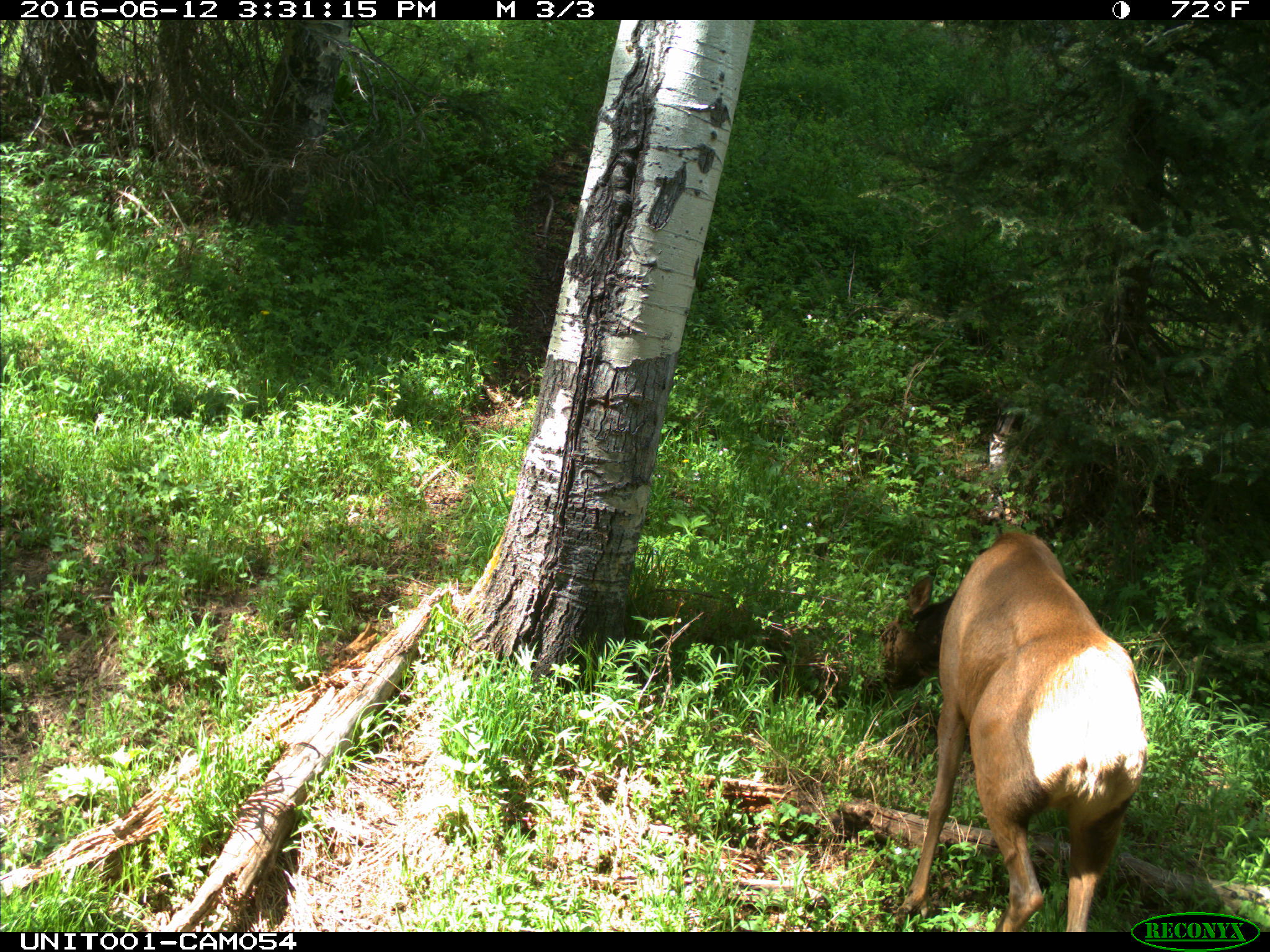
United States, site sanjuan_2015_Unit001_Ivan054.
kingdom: Animalia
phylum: Chordata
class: Mammalia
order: Artiodactyla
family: Cervidae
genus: Cervus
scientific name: Cervus elaphus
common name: red deer